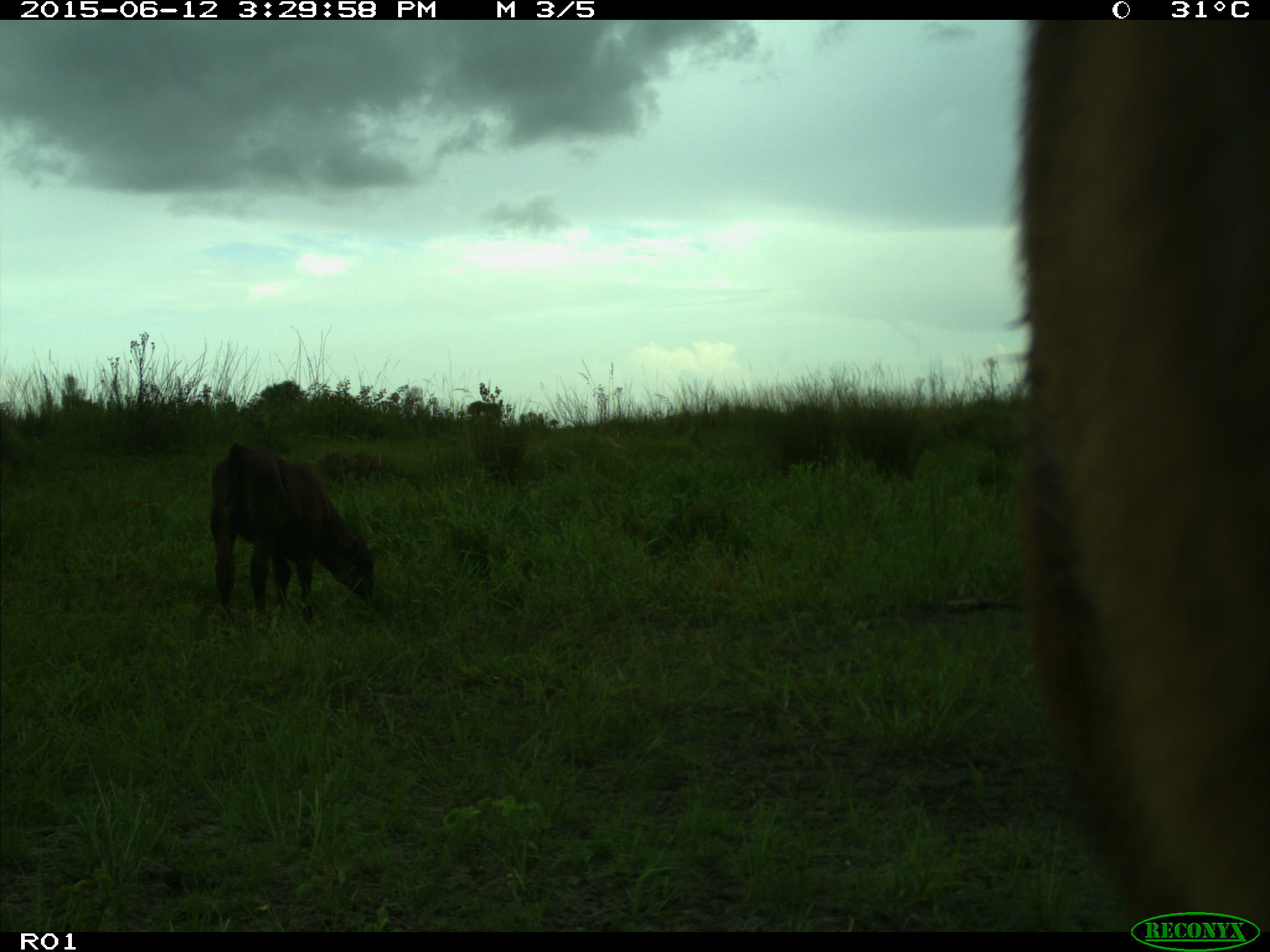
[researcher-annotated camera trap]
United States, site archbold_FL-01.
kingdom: Animalia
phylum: Chordata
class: Mammalia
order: Artiodactyla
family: Bovidae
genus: Bos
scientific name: Bos taurus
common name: domestic cow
Bos taurus (domestic cow).